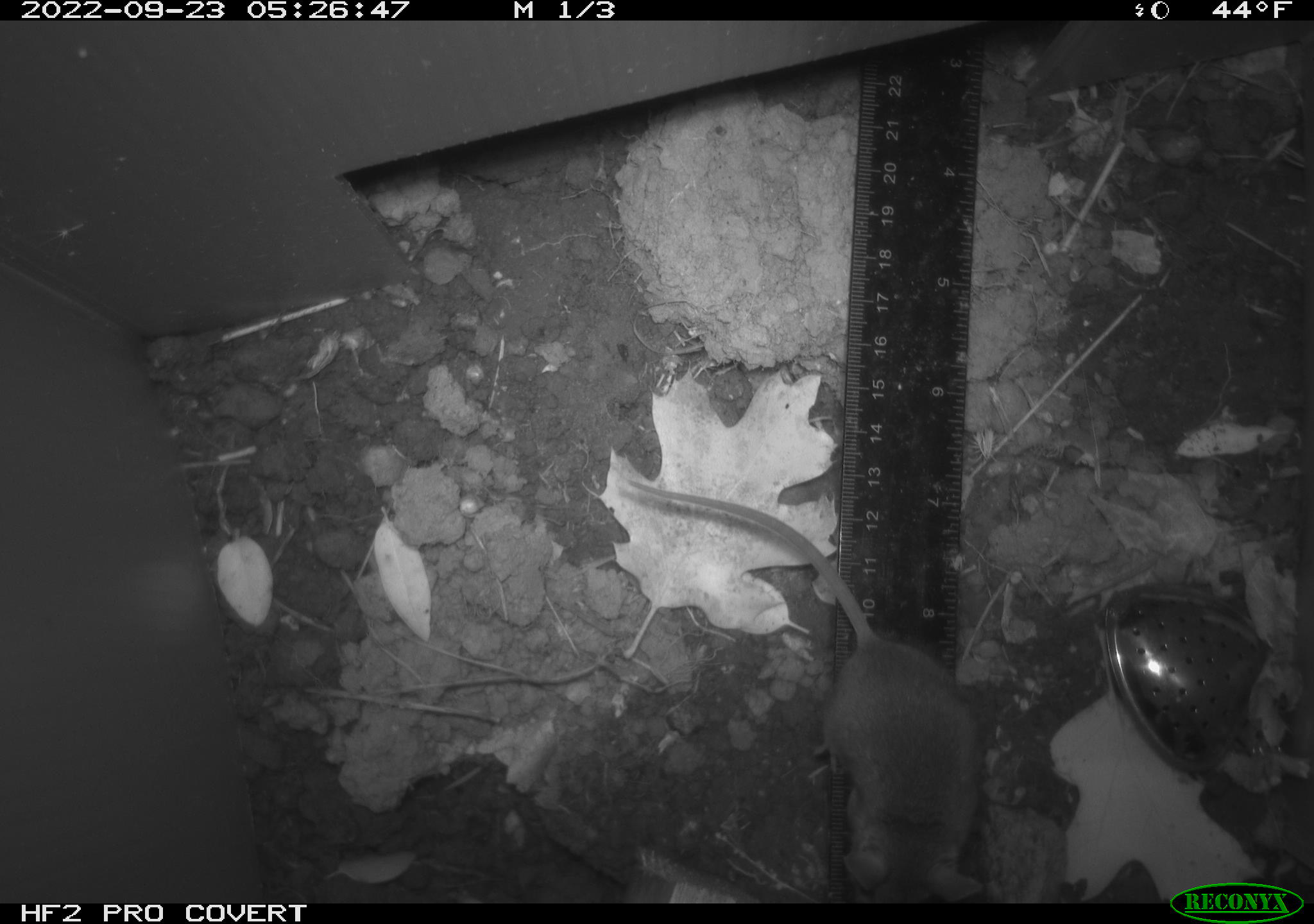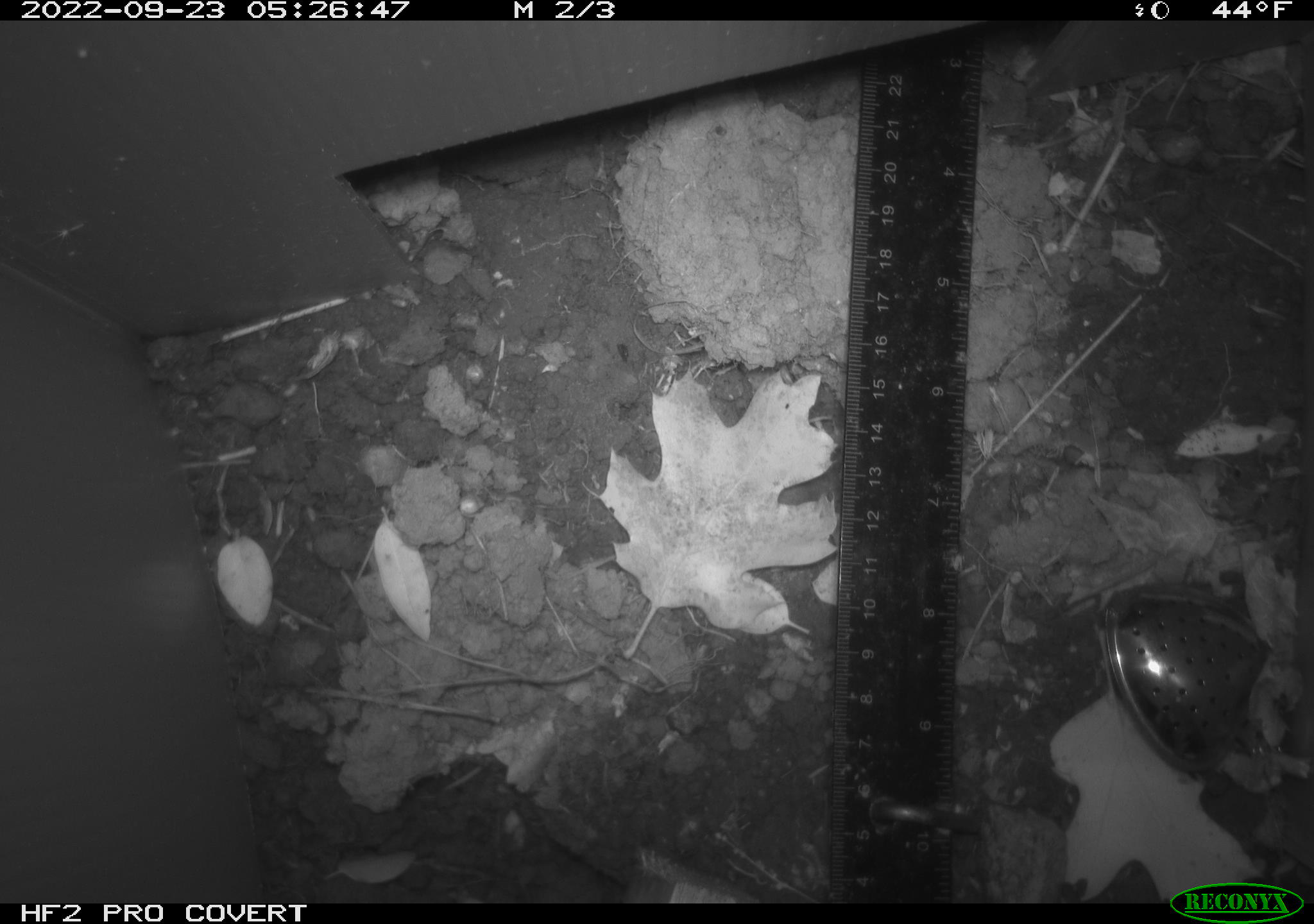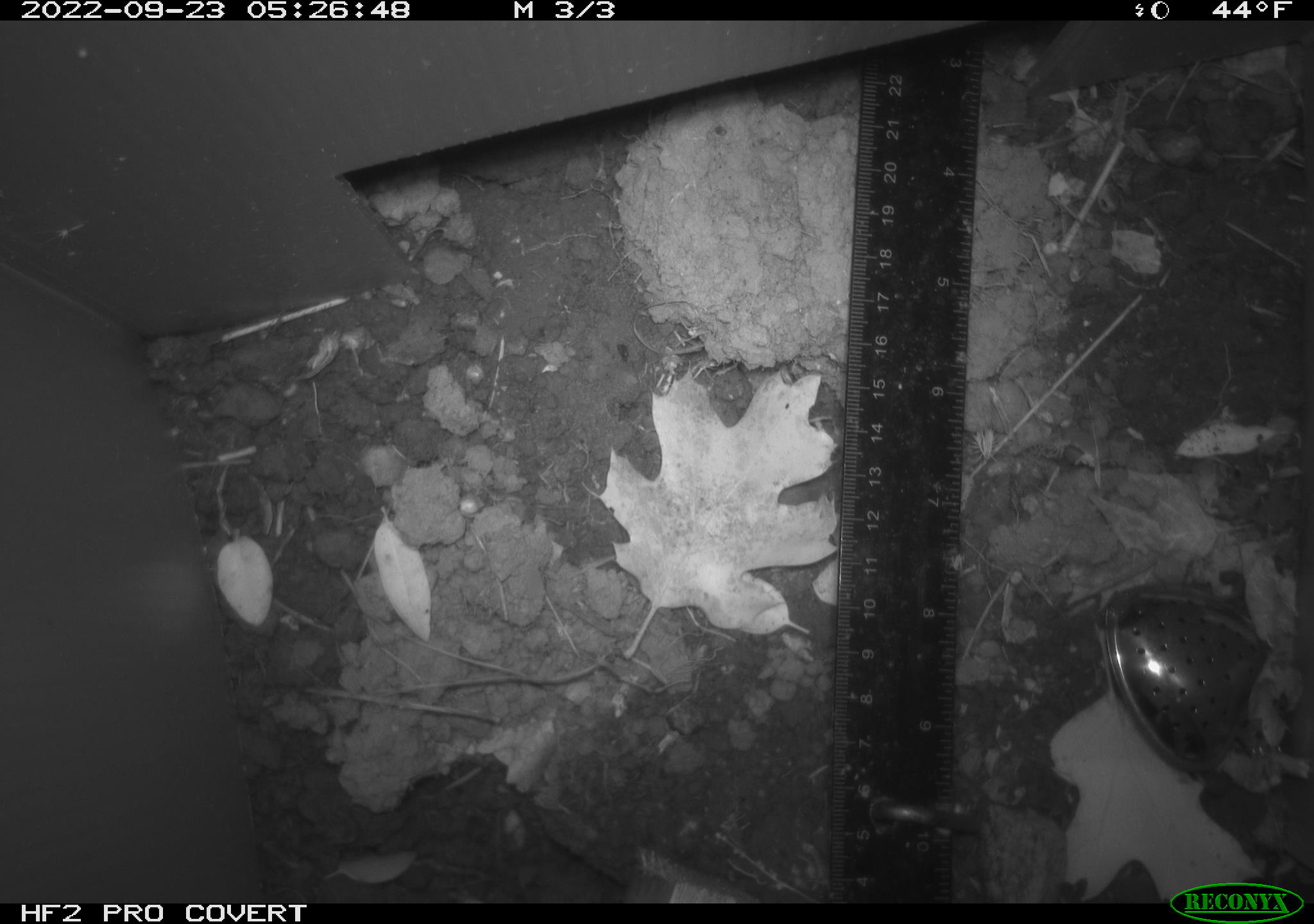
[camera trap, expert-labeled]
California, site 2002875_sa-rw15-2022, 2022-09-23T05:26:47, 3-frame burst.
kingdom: Animalia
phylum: Chordata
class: Mammalia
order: Rodentia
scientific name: Rodentia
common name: mouse species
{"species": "mouse species (Rodentia)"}